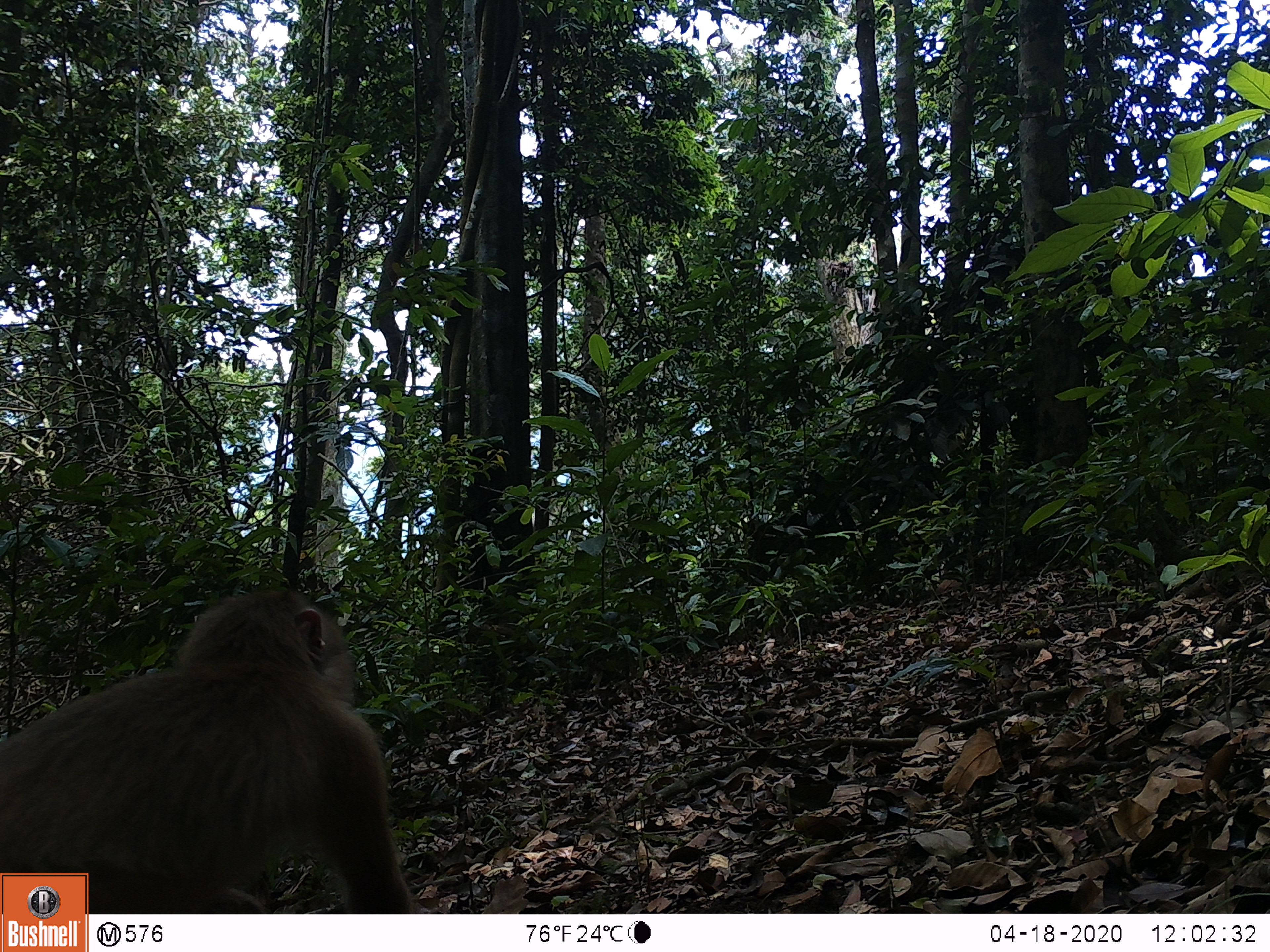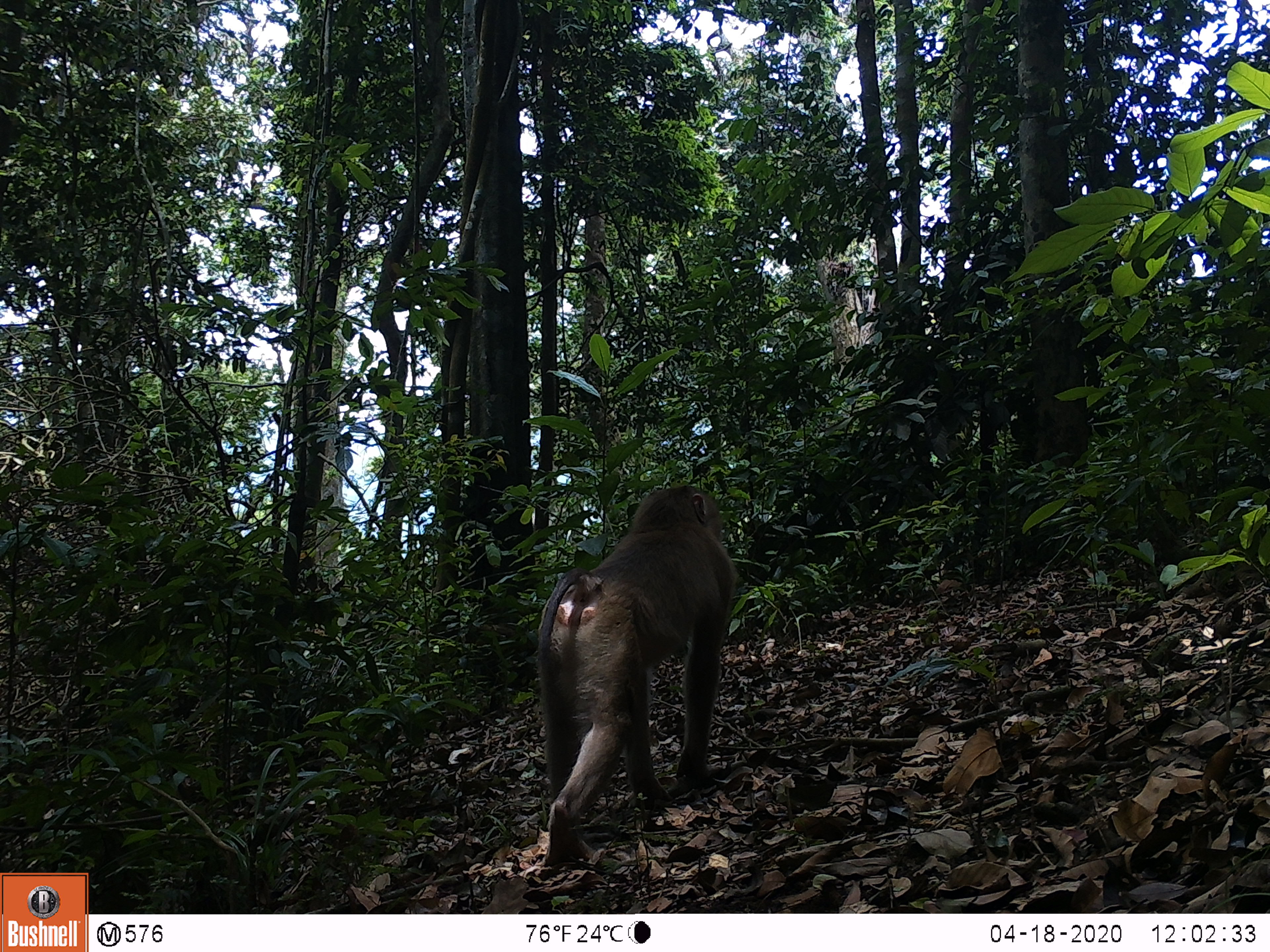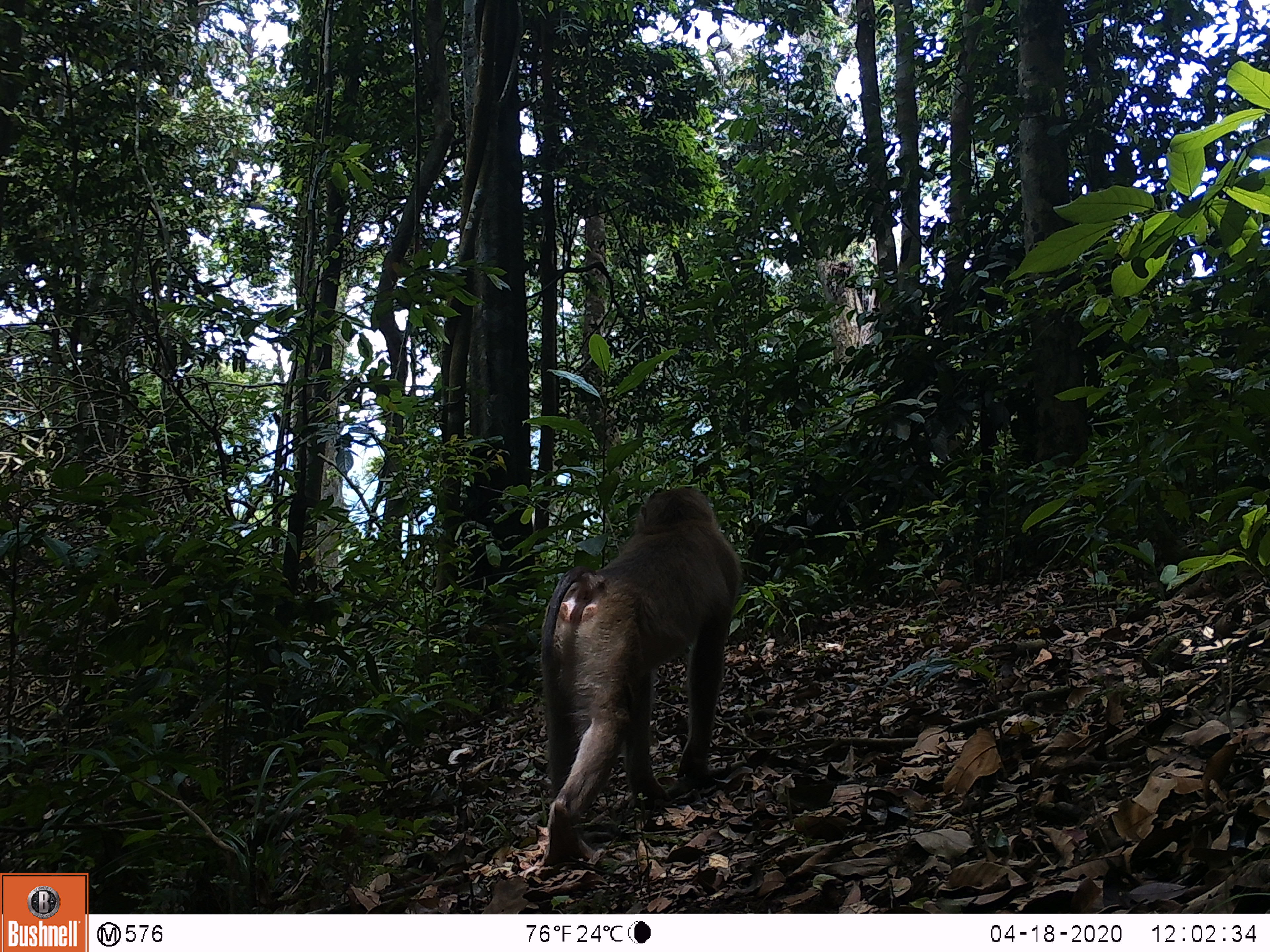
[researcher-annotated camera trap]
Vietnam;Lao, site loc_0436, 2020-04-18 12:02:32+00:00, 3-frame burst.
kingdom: Animalia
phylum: Chordata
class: Mammalia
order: Primates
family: Cercopithecidae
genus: Macaca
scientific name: Macaca nemestrina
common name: pig-tailed macaque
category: pig tailed macaque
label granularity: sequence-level